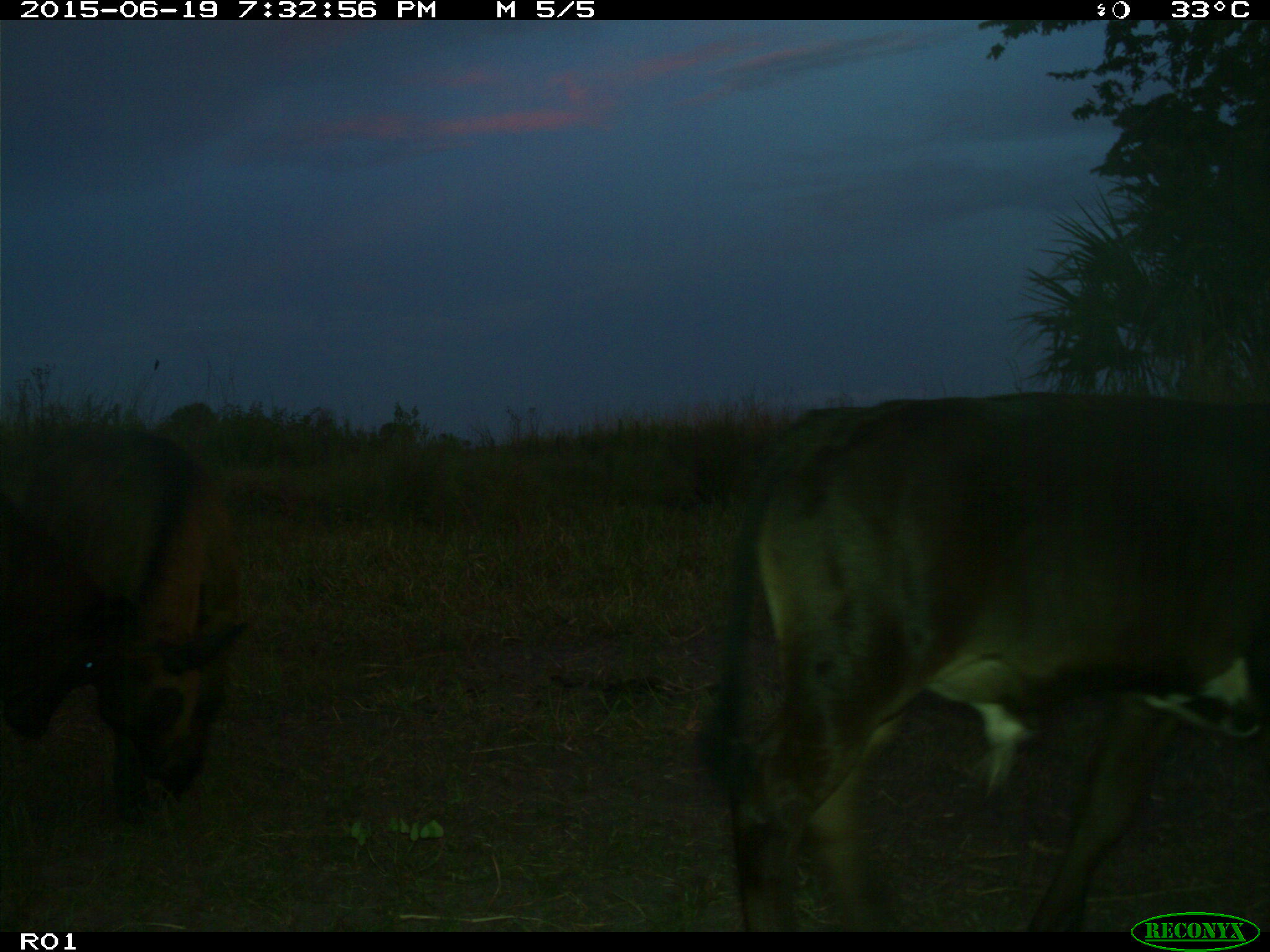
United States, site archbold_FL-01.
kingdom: Animalia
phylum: Chordata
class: Mammalia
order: Artiodactyla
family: Bovidae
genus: Bos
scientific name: Bos taurus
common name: domestic cow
Bos taurus (domestic cow).